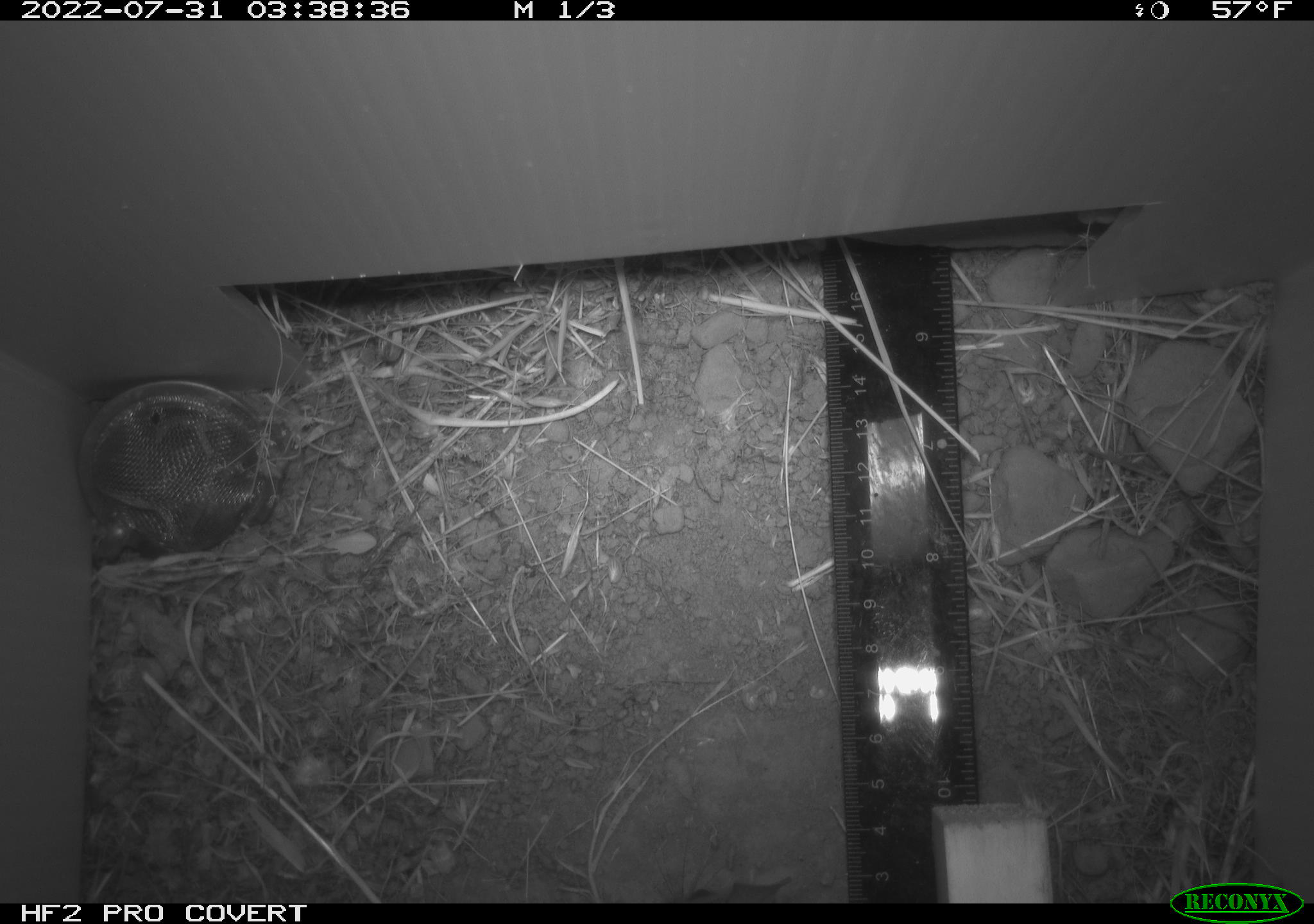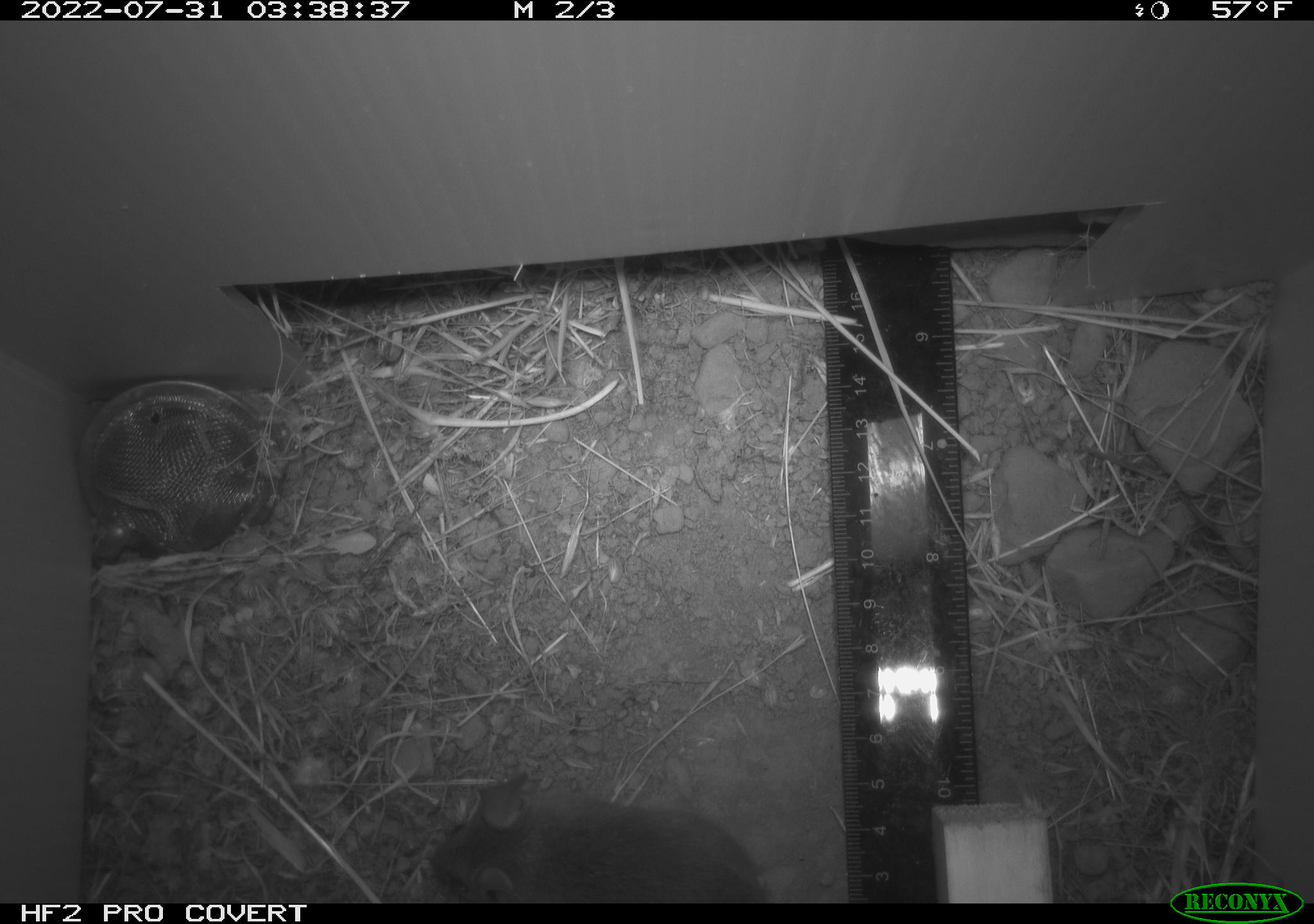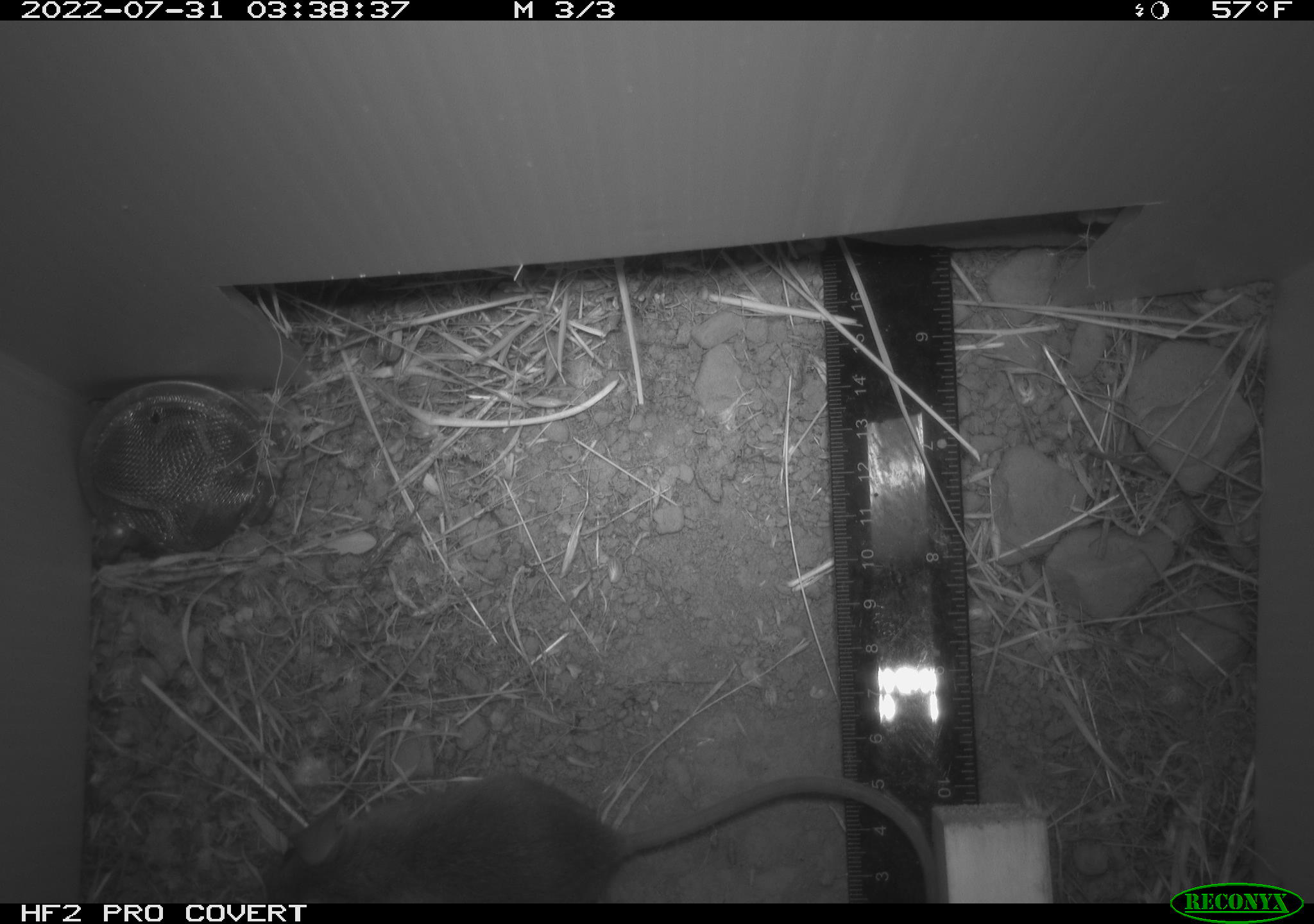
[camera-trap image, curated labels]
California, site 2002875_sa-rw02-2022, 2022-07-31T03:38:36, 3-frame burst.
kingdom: Animalia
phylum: Chordata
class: Mammalia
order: Rodentia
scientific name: Rodentia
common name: mouse species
Mouse species (Rodentia).